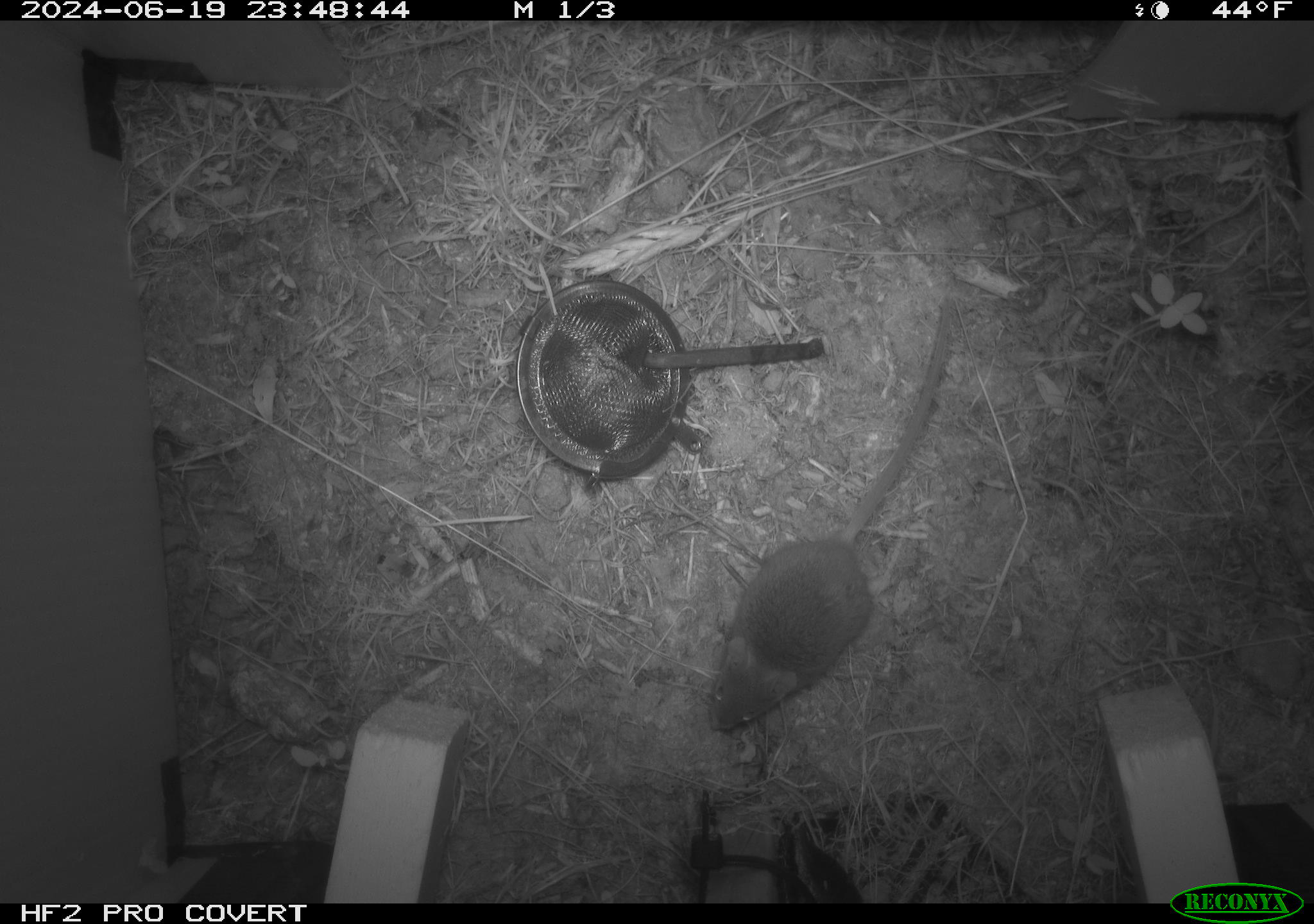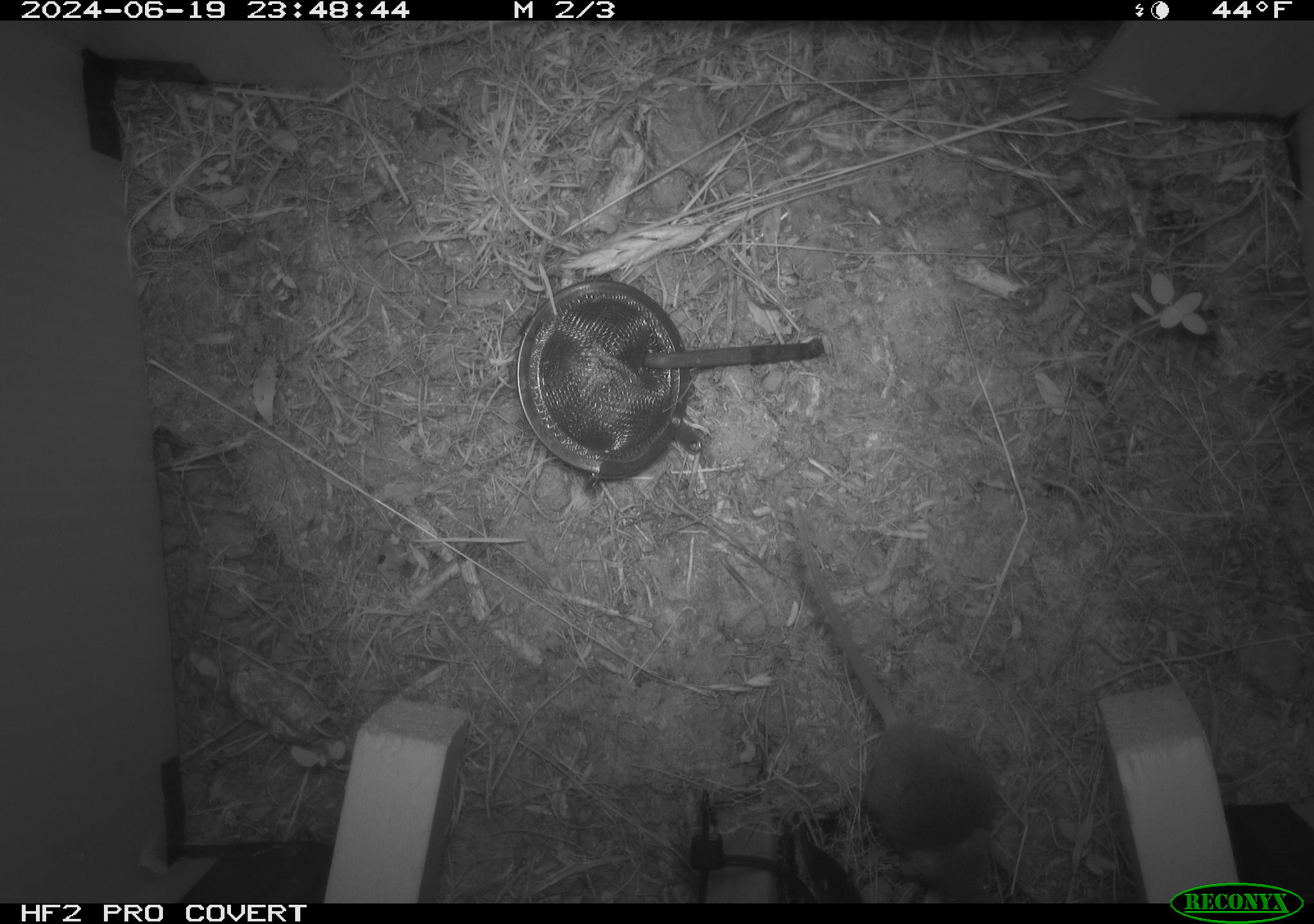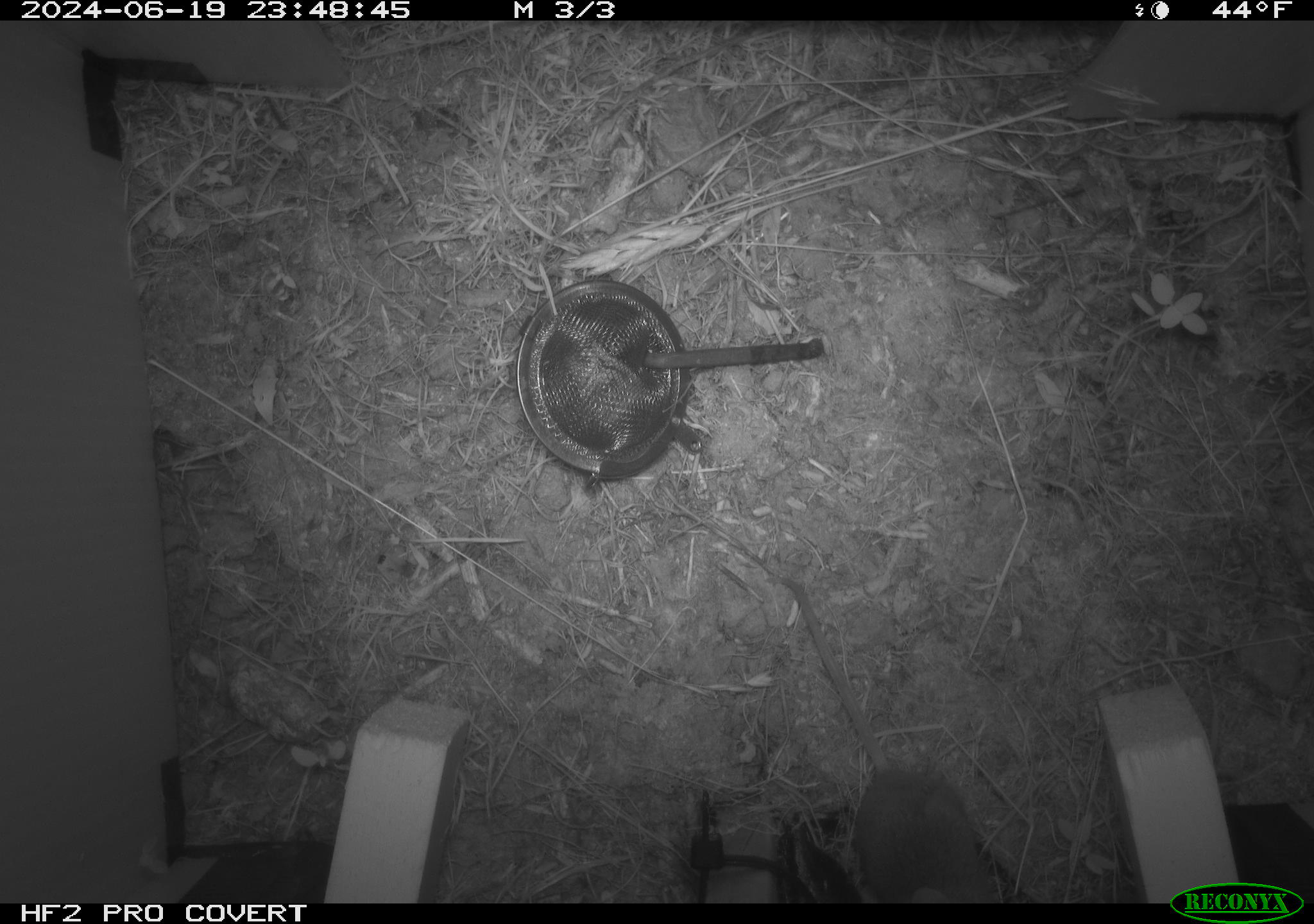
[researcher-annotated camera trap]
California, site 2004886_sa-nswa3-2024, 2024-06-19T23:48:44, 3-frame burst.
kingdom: Animalia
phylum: Chordata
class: Mammalia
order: Rodentia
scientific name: Rodentia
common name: rodent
Rodent (Rodentia).